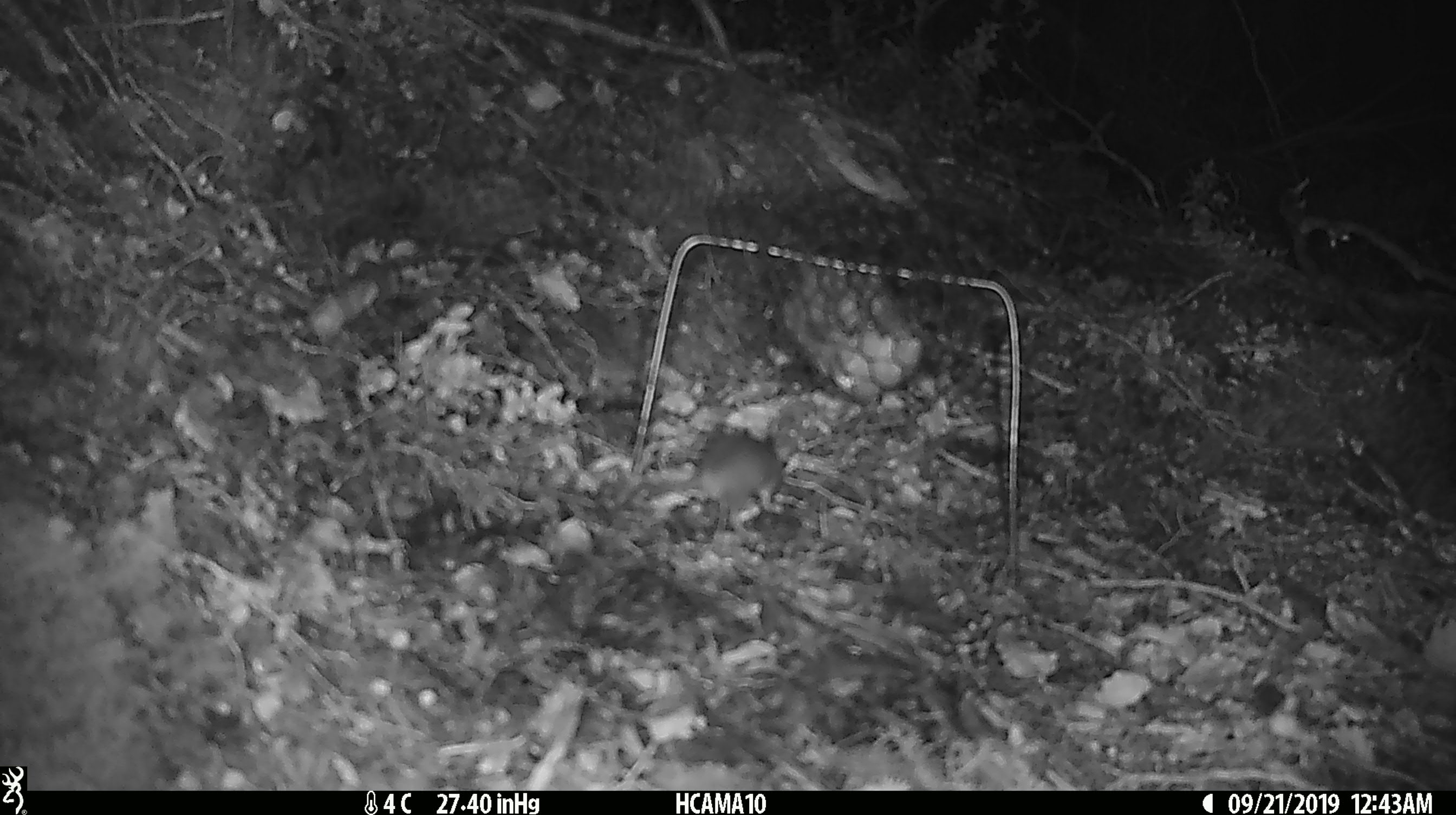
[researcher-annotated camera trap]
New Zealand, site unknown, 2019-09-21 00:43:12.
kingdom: Animalia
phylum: Chordata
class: Mammalia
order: Rodentia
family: Muridae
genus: Mus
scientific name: Mus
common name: mouse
Mouse (Mus).